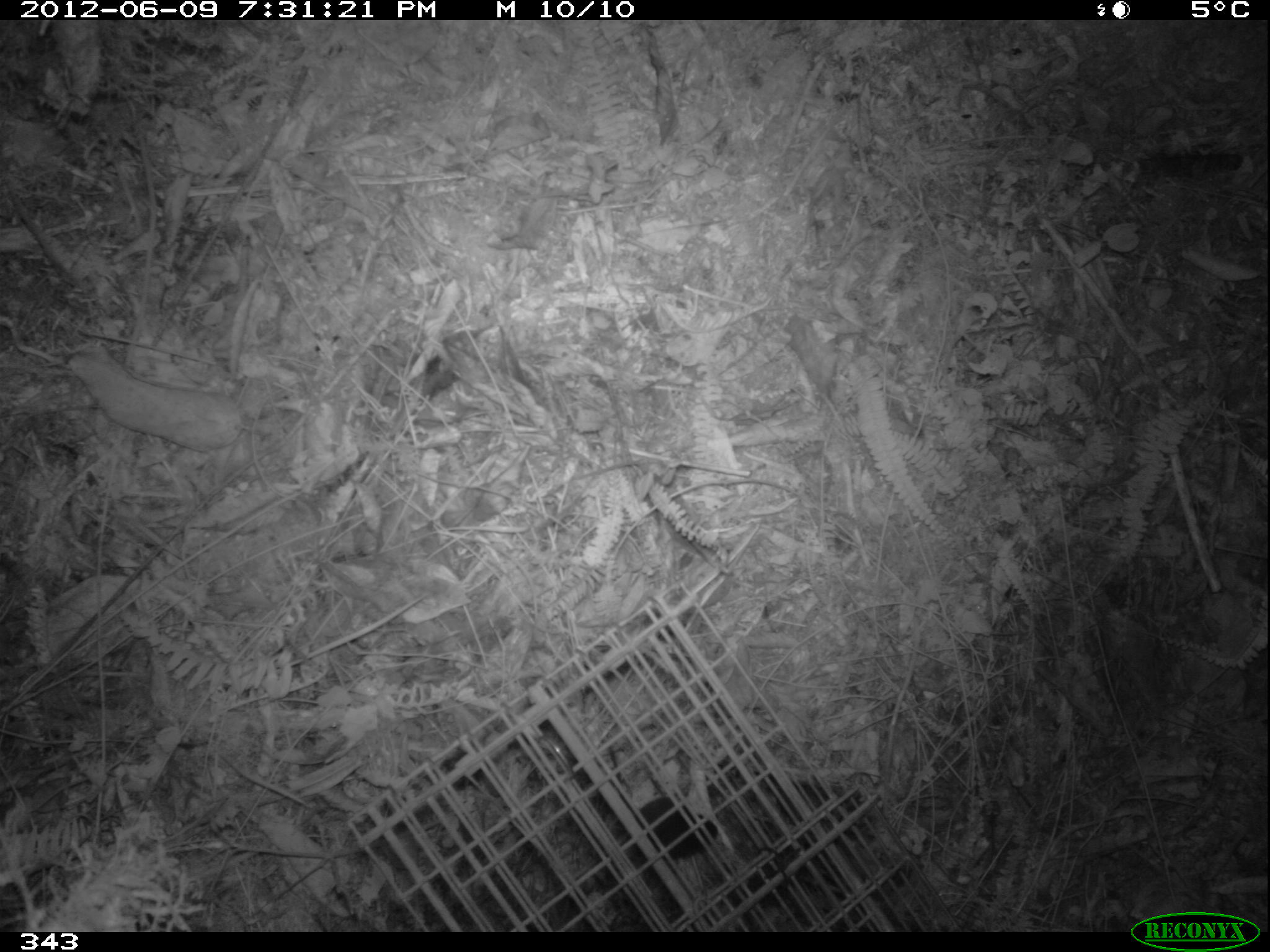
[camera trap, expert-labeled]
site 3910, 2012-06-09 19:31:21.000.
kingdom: Animalia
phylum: Chordata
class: Mammalia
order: Rodentia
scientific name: Rodentia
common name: rodents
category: unknown rodent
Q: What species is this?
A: Unknown rodent (rodents) (Rodentia).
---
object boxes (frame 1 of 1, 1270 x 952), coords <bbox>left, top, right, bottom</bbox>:
unknown rodent: <bbox>608, 746, 717, 862</bbox>